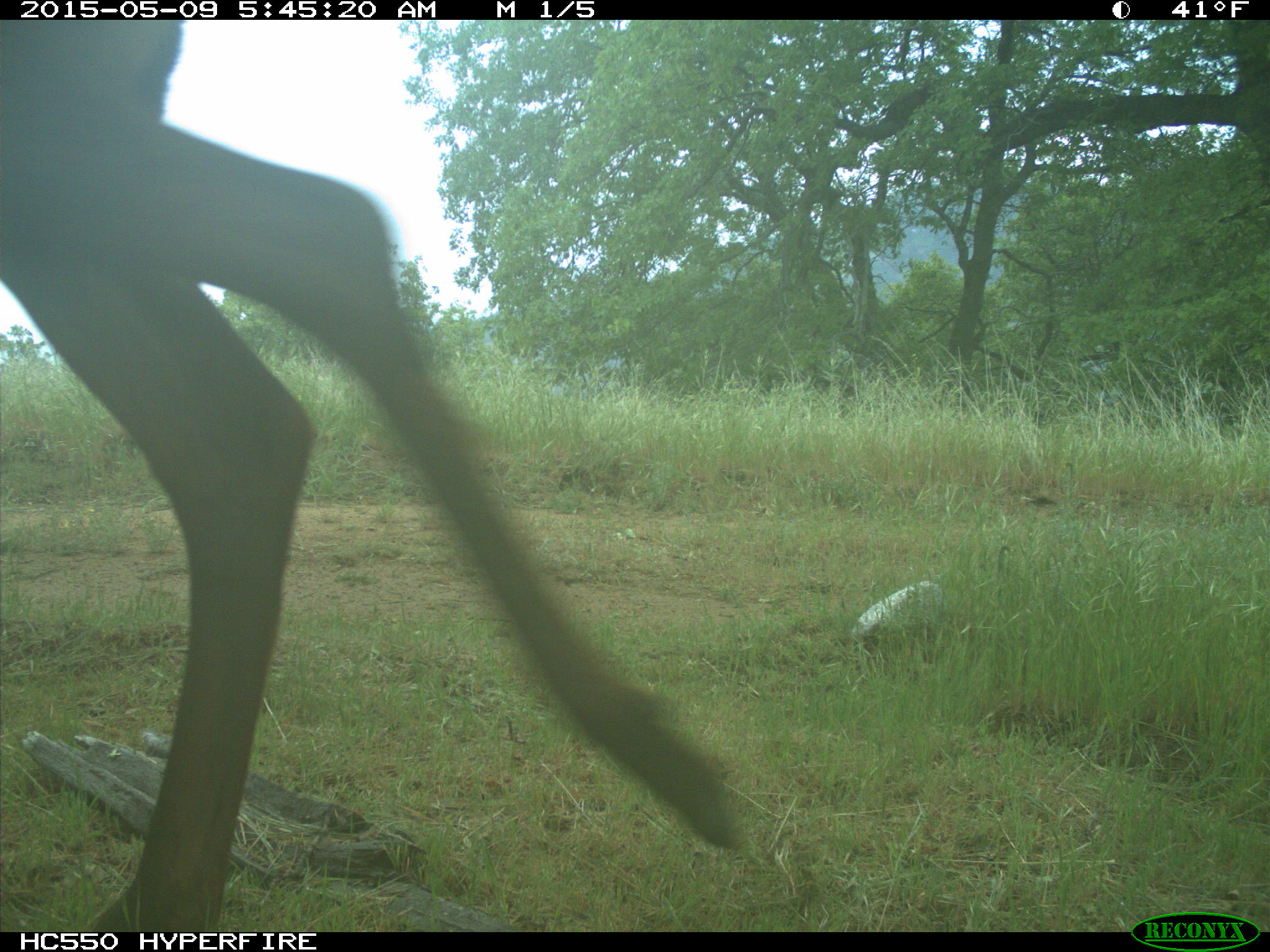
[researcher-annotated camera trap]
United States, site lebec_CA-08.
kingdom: Animalia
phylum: Chordata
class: Mammalia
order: Artiodactyla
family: Cervidae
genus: Cervus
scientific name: Cervus canadensis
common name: elk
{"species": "Cervus canadensis (elk)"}